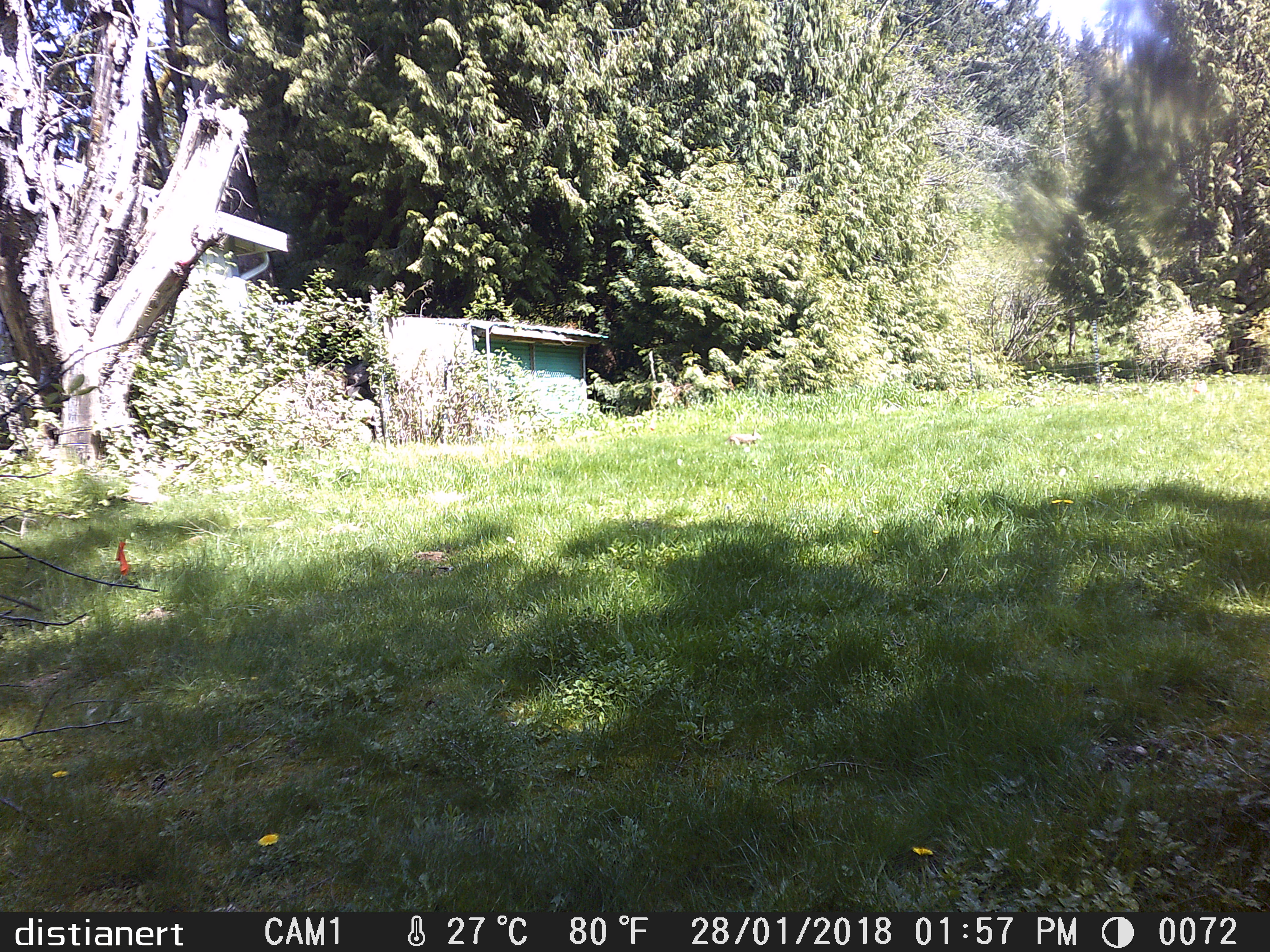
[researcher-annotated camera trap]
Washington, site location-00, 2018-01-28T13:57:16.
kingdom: Animalia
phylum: Chordata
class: Mammalia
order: Lagomorpha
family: Leporidae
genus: Sylvilagus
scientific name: Sylvilagus floridanus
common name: eastern cottontail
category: rabbit